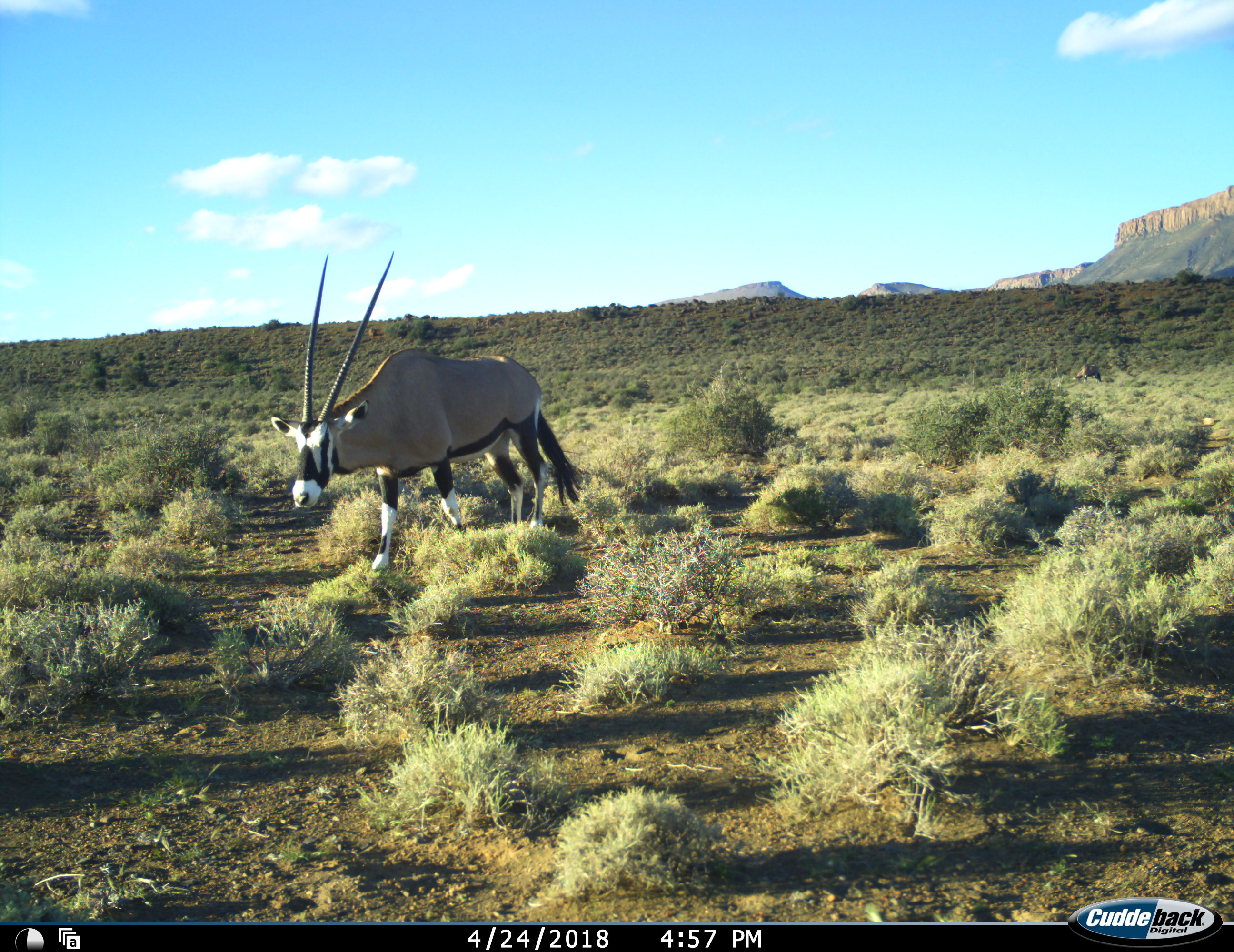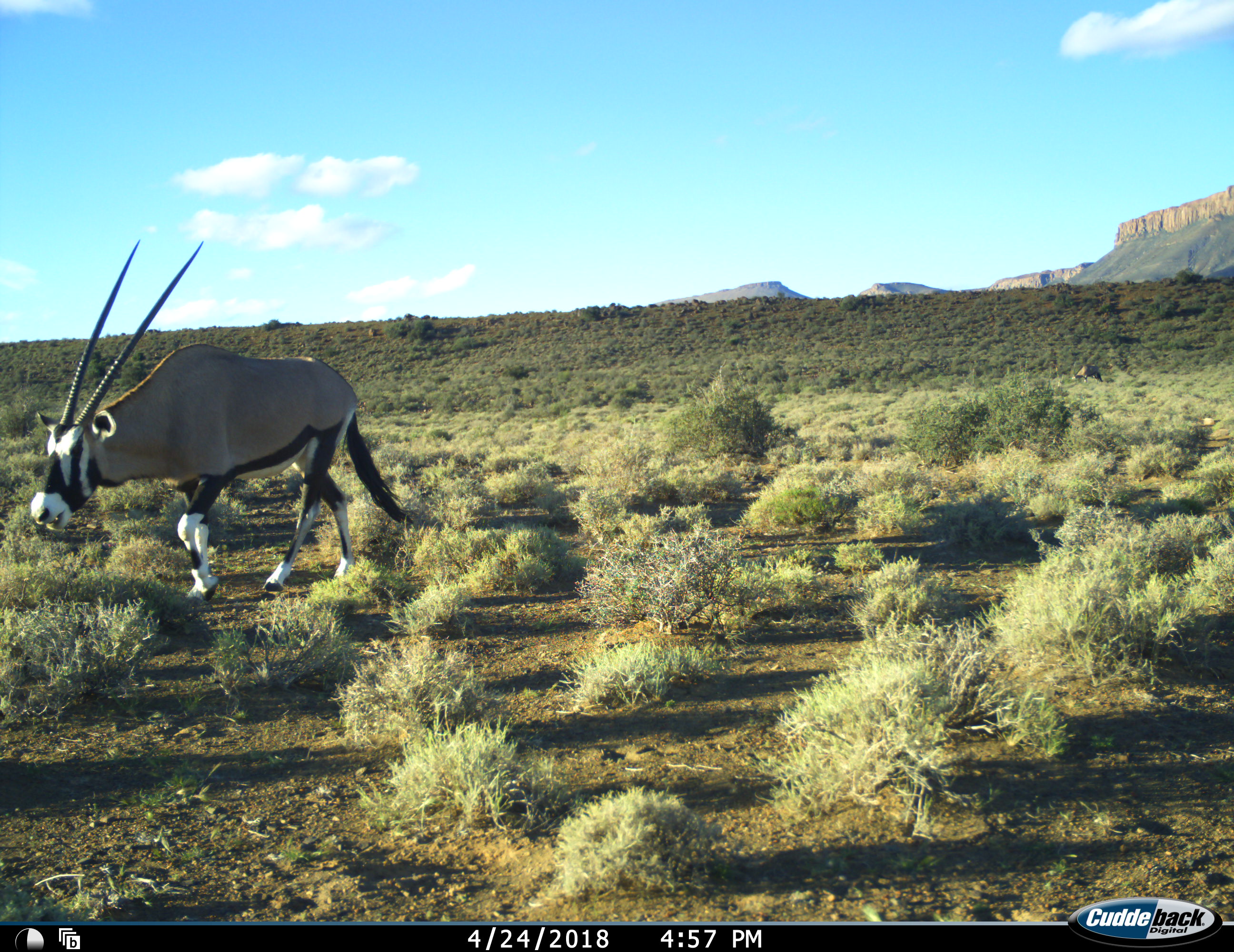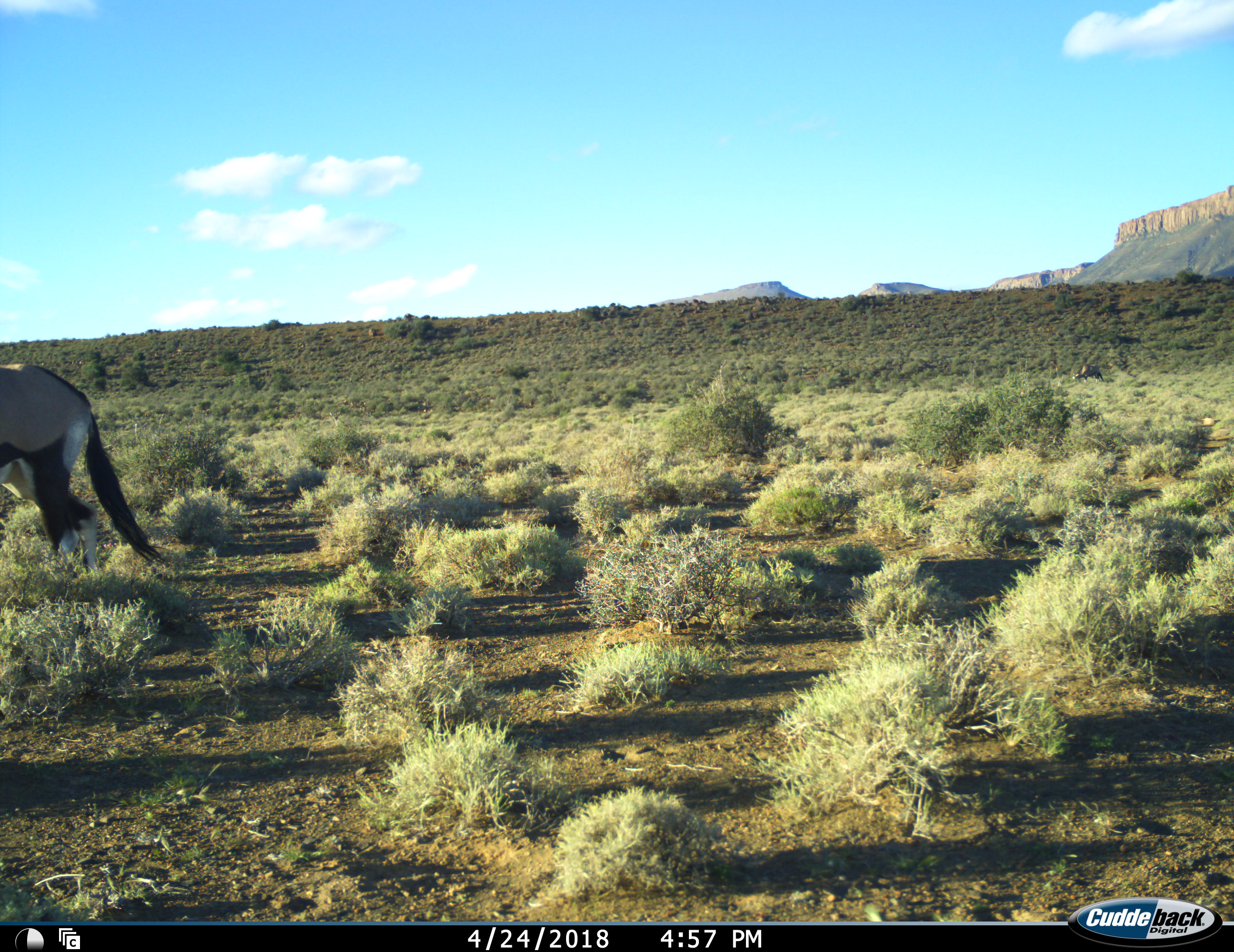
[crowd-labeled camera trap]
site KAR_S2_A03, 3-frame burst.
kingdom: Animalia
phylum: Chordata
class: Mammalia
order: Artiodactyla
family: Bovidae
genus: Oryx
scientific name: Oryx gazella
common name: gemsbok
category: oryx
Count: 1.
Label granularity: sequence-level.